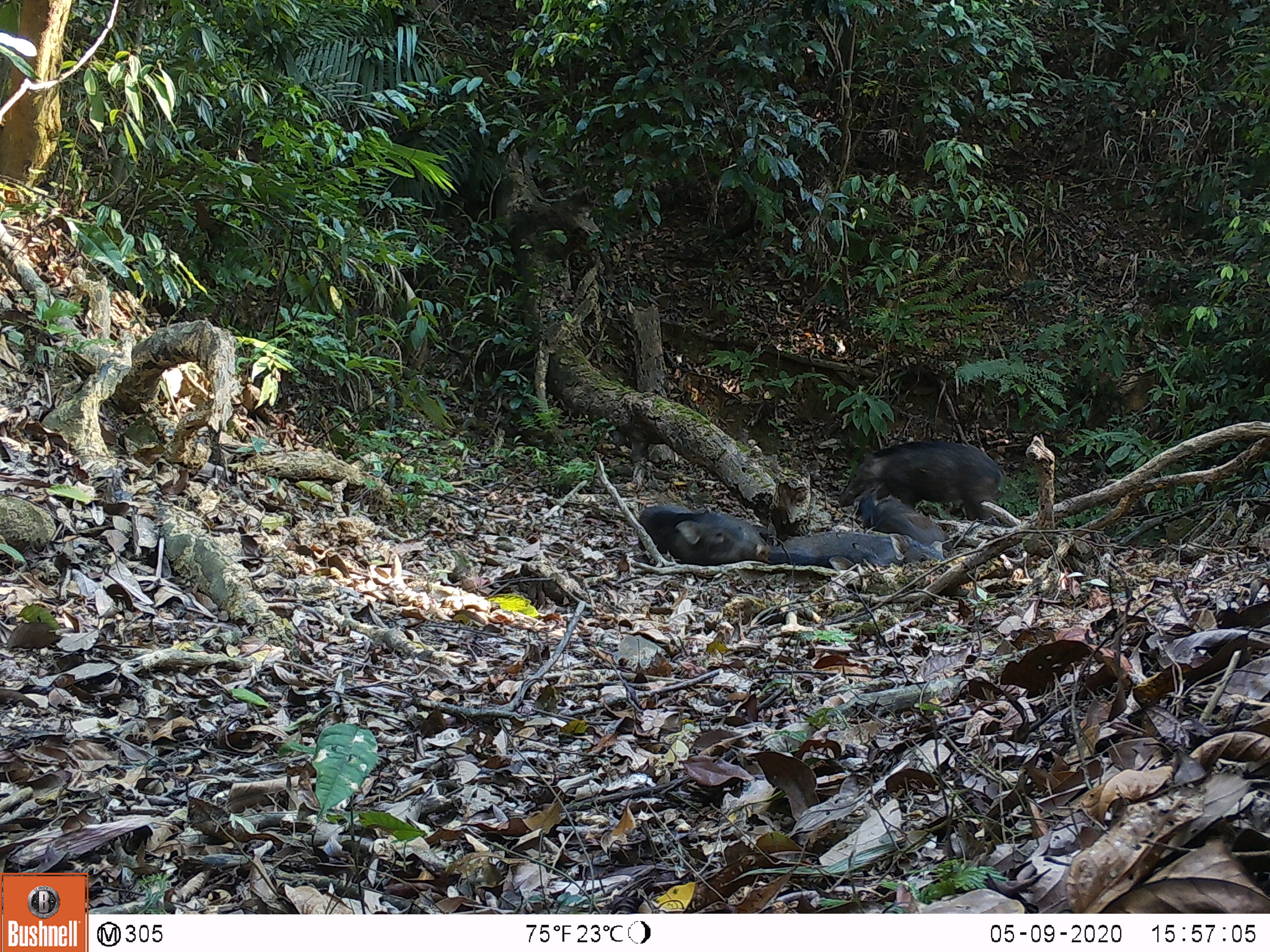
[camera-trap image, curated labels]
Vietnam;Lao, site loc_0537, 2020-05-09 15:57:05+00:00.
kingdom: Animalia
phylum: Chordata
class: Mammalia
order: Artiodactyla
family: Suidae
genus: Sus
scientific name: Sus scrofa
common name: eurasian wild pig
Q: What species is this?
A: Eurasian wild pig (Sus scrofa).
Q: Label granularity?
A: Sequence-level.